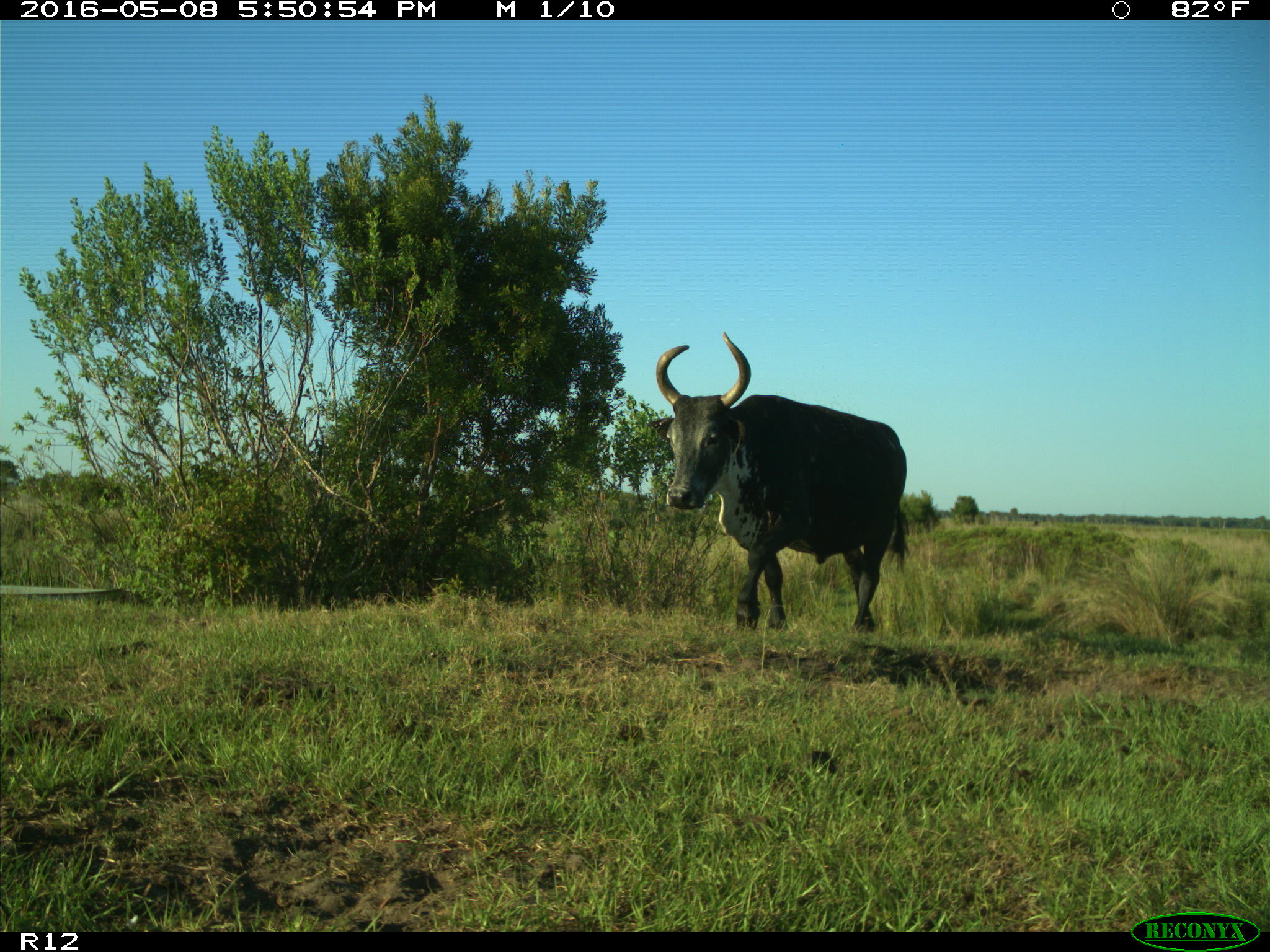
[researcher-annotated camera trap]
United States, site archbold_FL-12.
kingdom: Animalia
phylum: Chordata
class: Mammalia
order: Artiodactyla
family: Bovidae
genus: Bos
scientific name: Bos taurus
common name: domestic cow